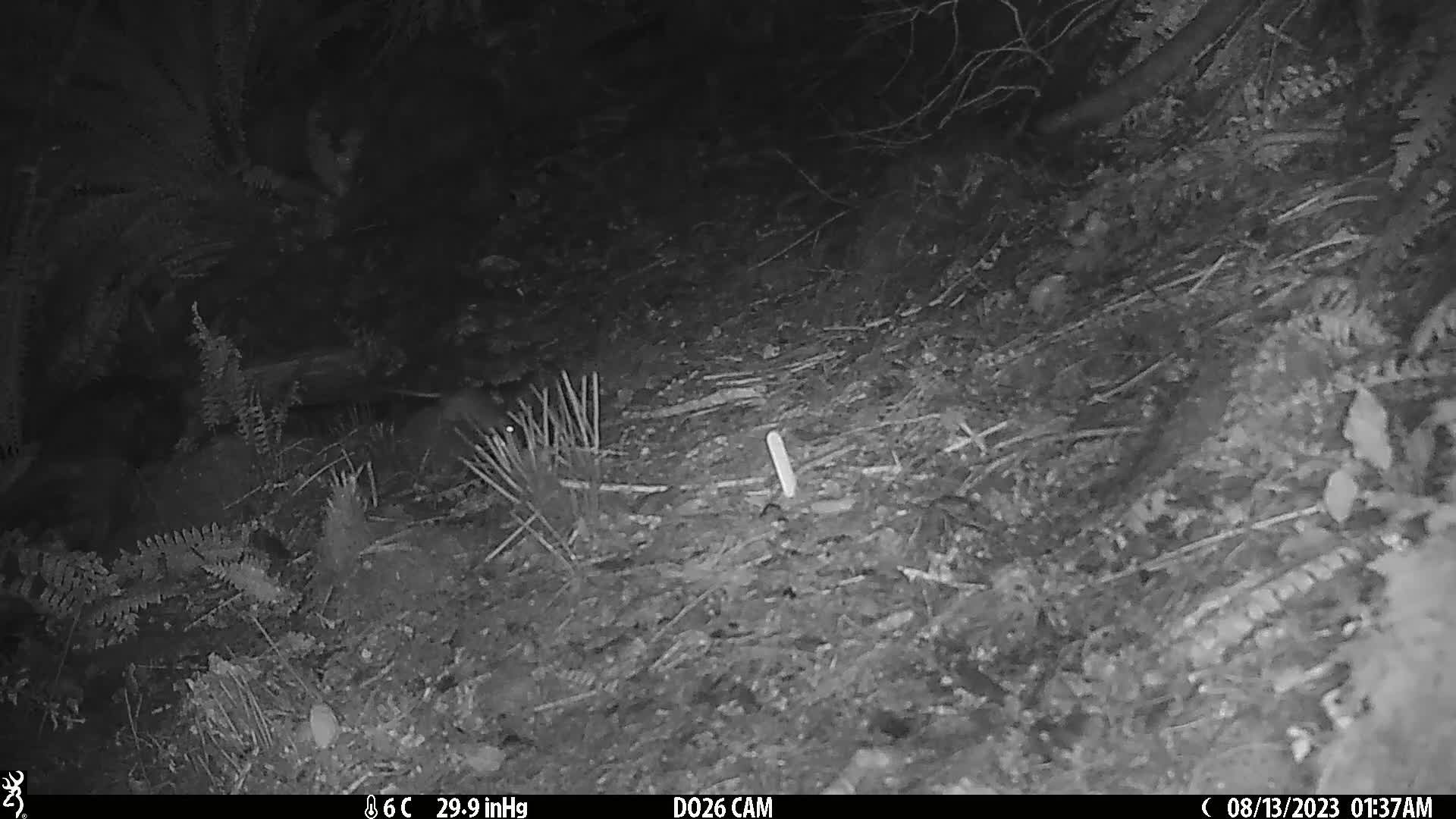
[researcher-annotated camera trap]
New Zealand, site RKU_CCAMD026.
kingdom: Animalia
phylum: Chordata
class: Mammalia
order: Rodentia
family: Muridae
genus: Rattus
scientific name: Rattus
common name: rat